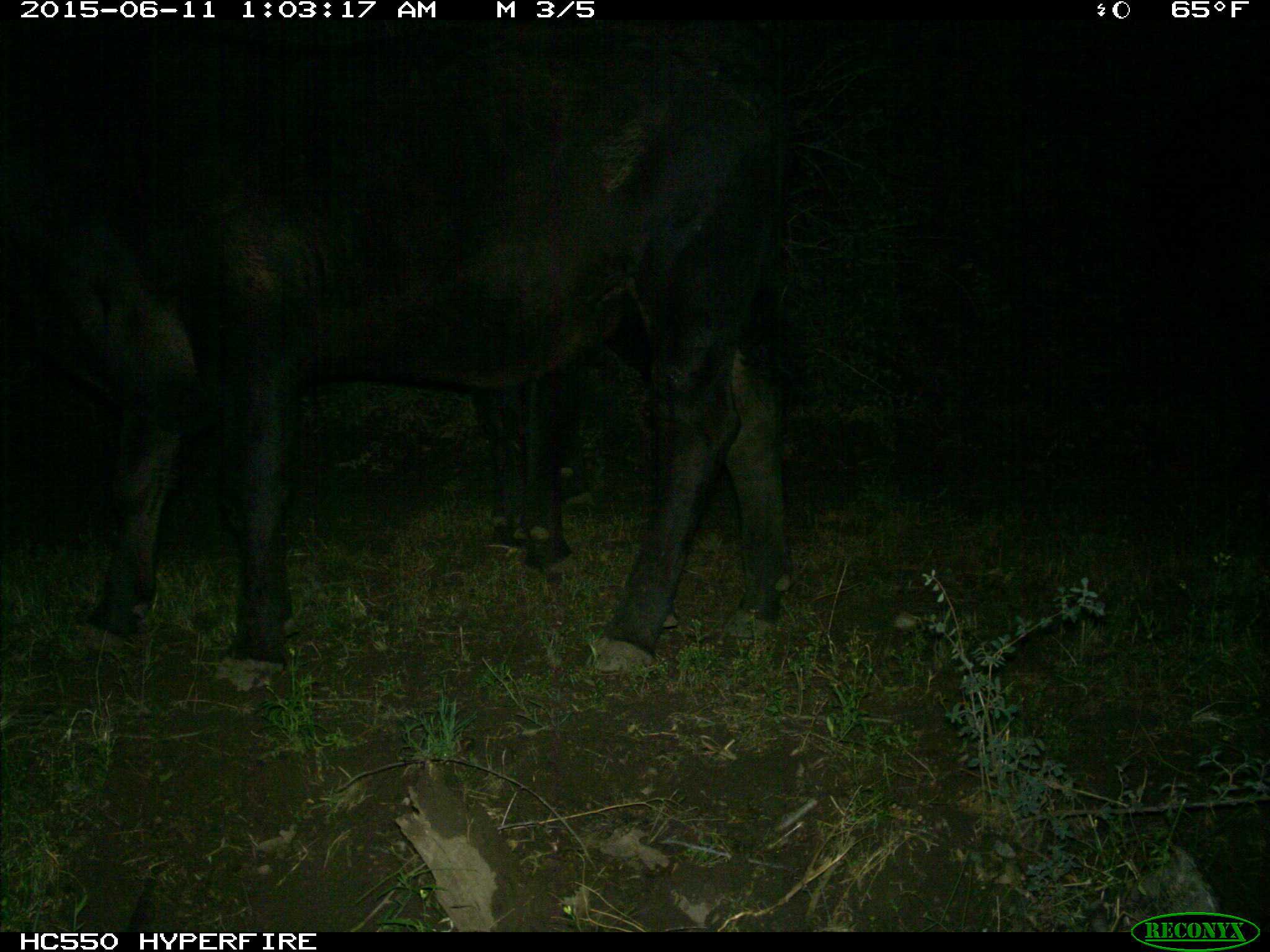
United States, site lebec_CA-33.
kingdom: Animalia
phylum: Chordata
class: Mammalia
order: Artiodactyla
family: Bovidae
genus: Bos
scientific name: Bos taurus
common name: domestic cow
Bos taurus (domestic cow).